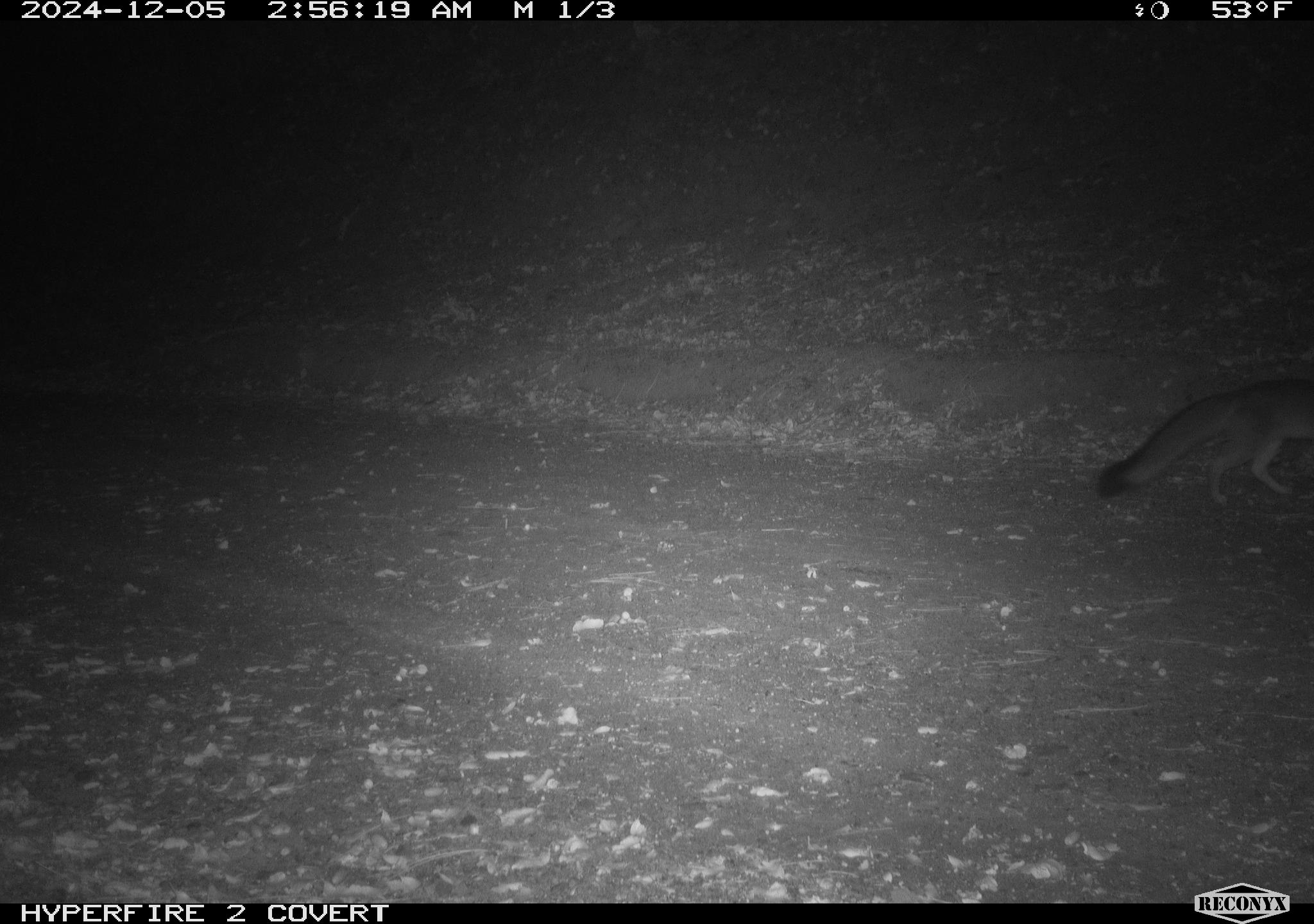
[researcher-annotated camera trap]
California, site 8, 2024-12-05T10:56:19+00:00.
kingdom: Animalia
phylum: Chordata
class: Mammalia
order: Carnivora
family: Canidae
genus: Urocyon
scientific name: Urocyon cinereoargenteus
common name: gray fox